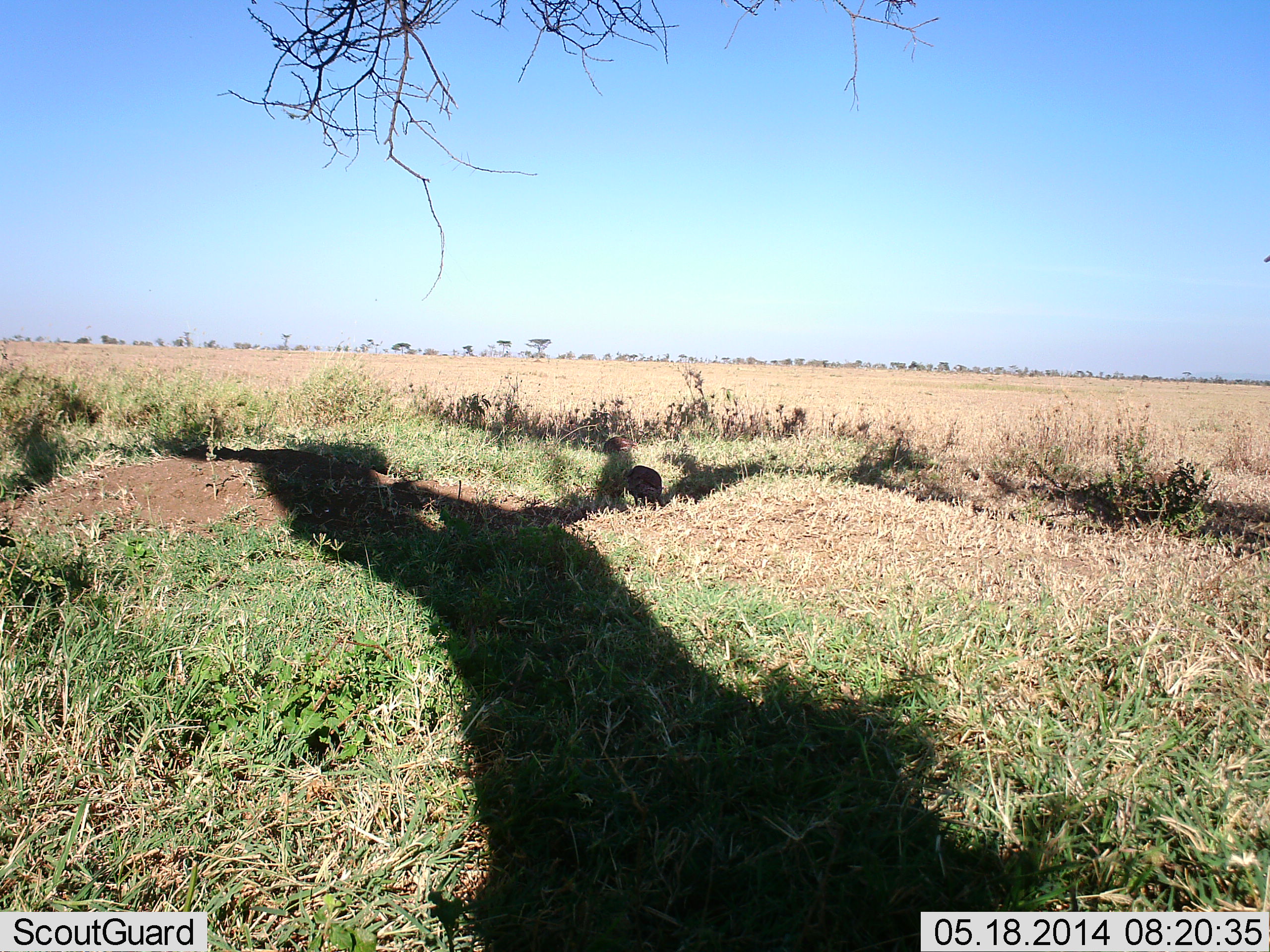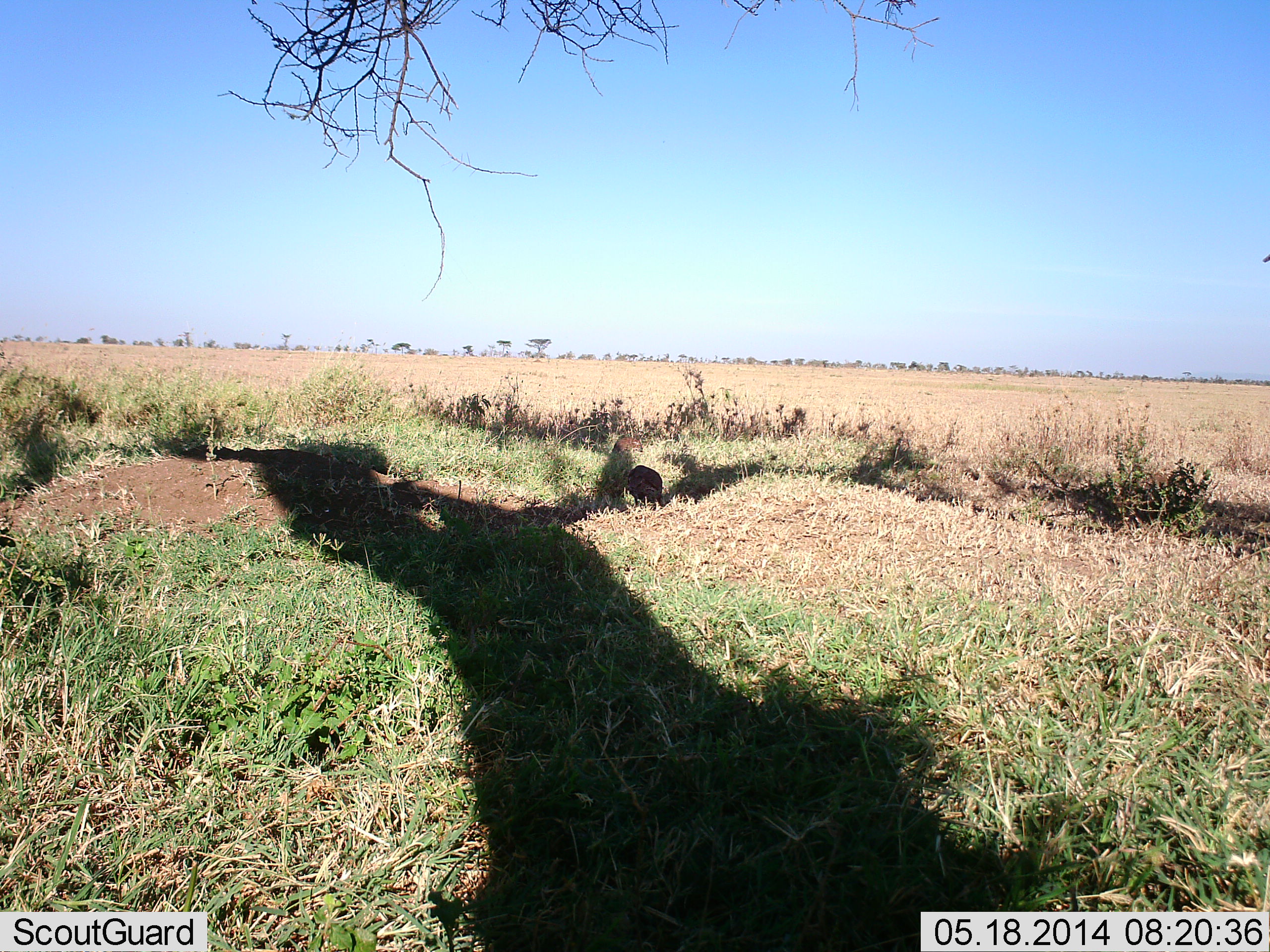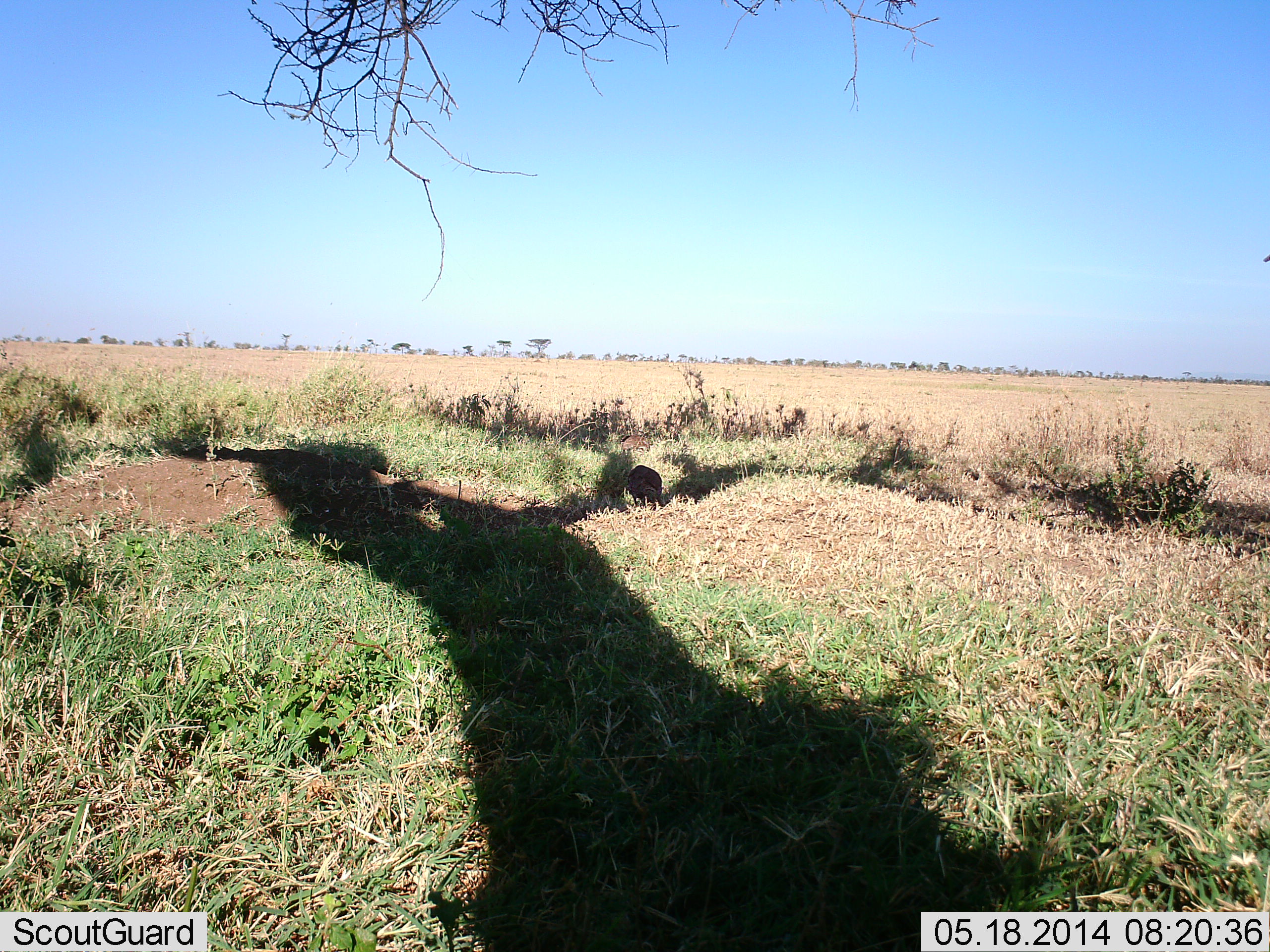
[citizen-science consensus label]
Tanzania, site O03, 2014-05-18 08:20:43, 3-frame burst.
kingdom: Animalia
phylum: Chordata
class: Mammalia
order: Carnivora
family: Canidae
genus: Otocyon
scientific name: Otocyon megalotis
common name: bat-eared fox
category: batearedfox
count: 1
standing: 0%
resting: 0%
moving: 100%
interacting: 0%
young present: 0%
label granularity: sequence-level